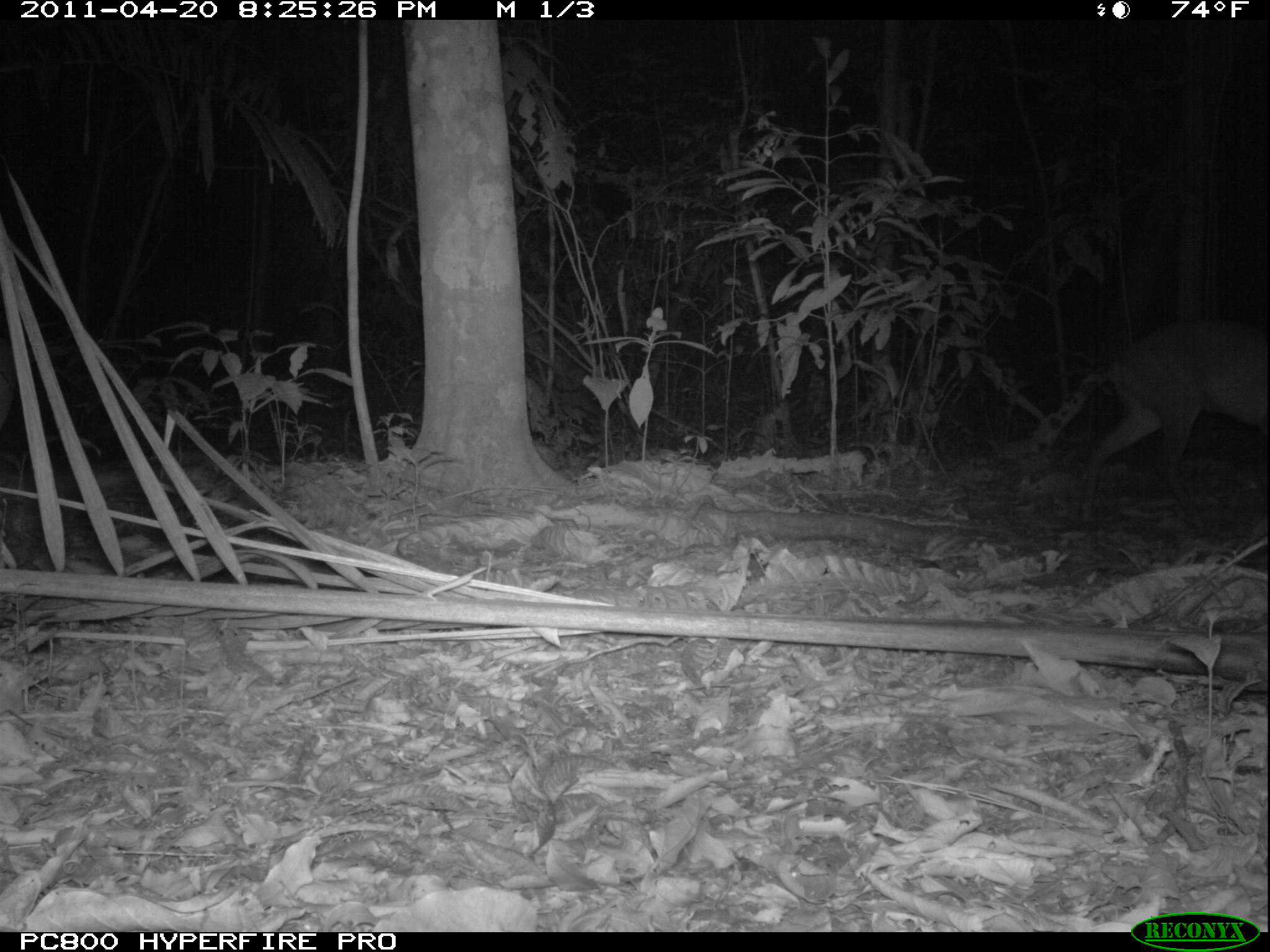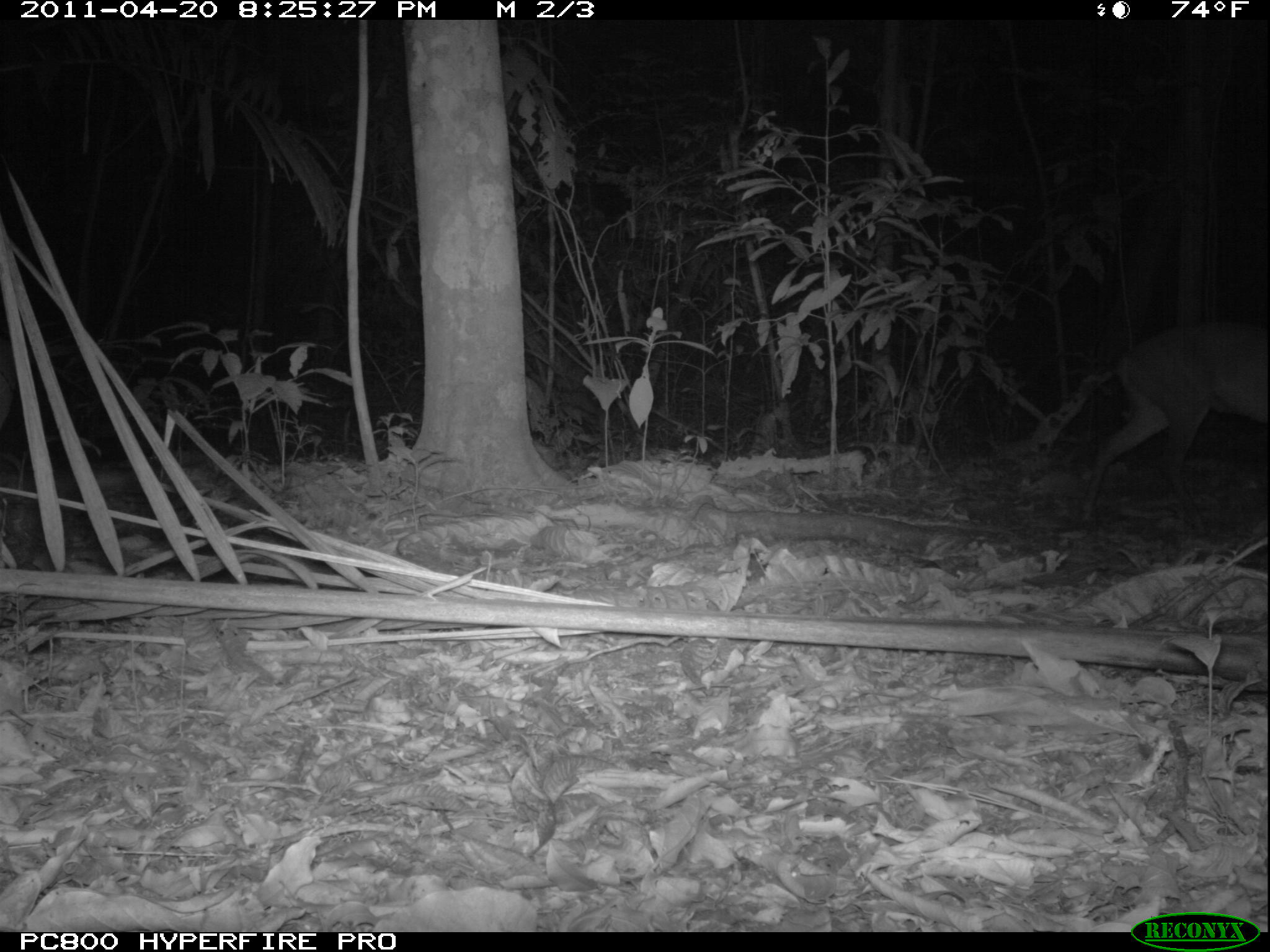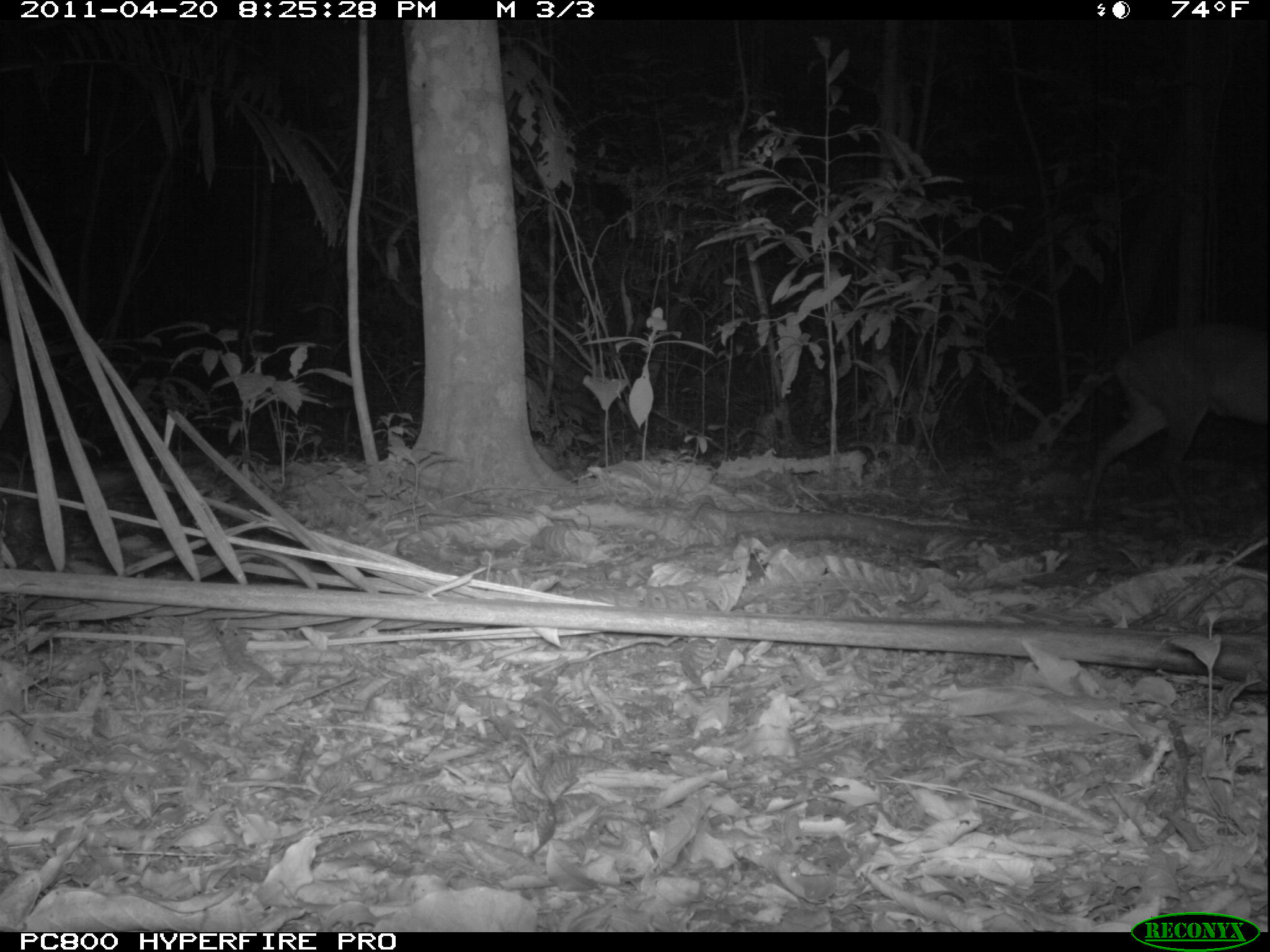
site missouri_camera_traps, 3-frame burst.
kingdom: Animalia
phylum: Chordata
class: Mammalia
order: Artiodactyla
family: Cervidae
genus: Mazama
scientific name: Mazama americana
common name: red brocket deer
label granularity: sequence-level